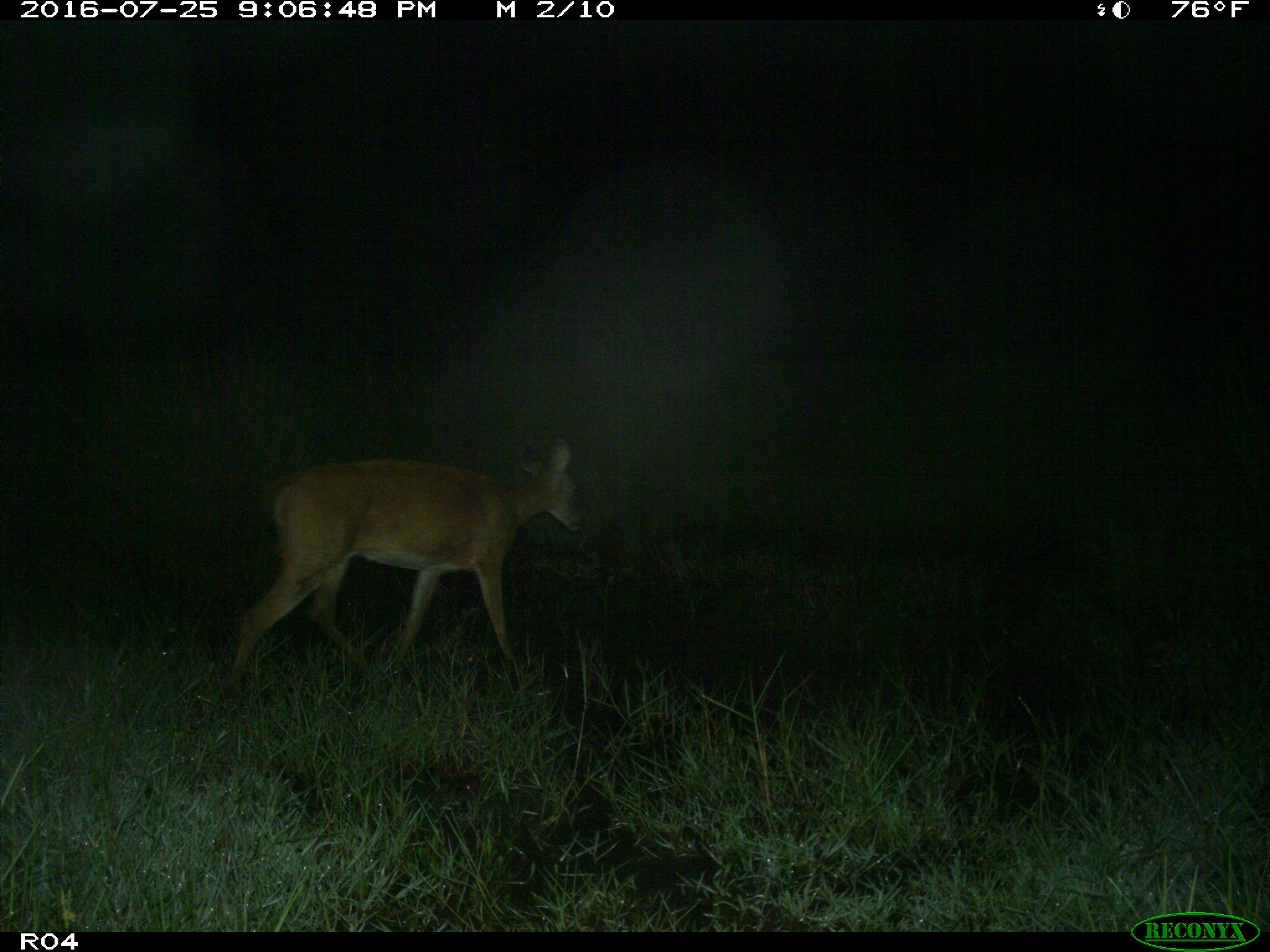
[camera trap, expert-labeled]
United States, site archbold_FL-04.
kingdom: Animalia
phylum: Chordata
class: Mammalia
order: Artiodactyla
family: Cervidae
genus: Odocoileus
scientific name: Odocoileus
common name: deer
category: unidentified deer